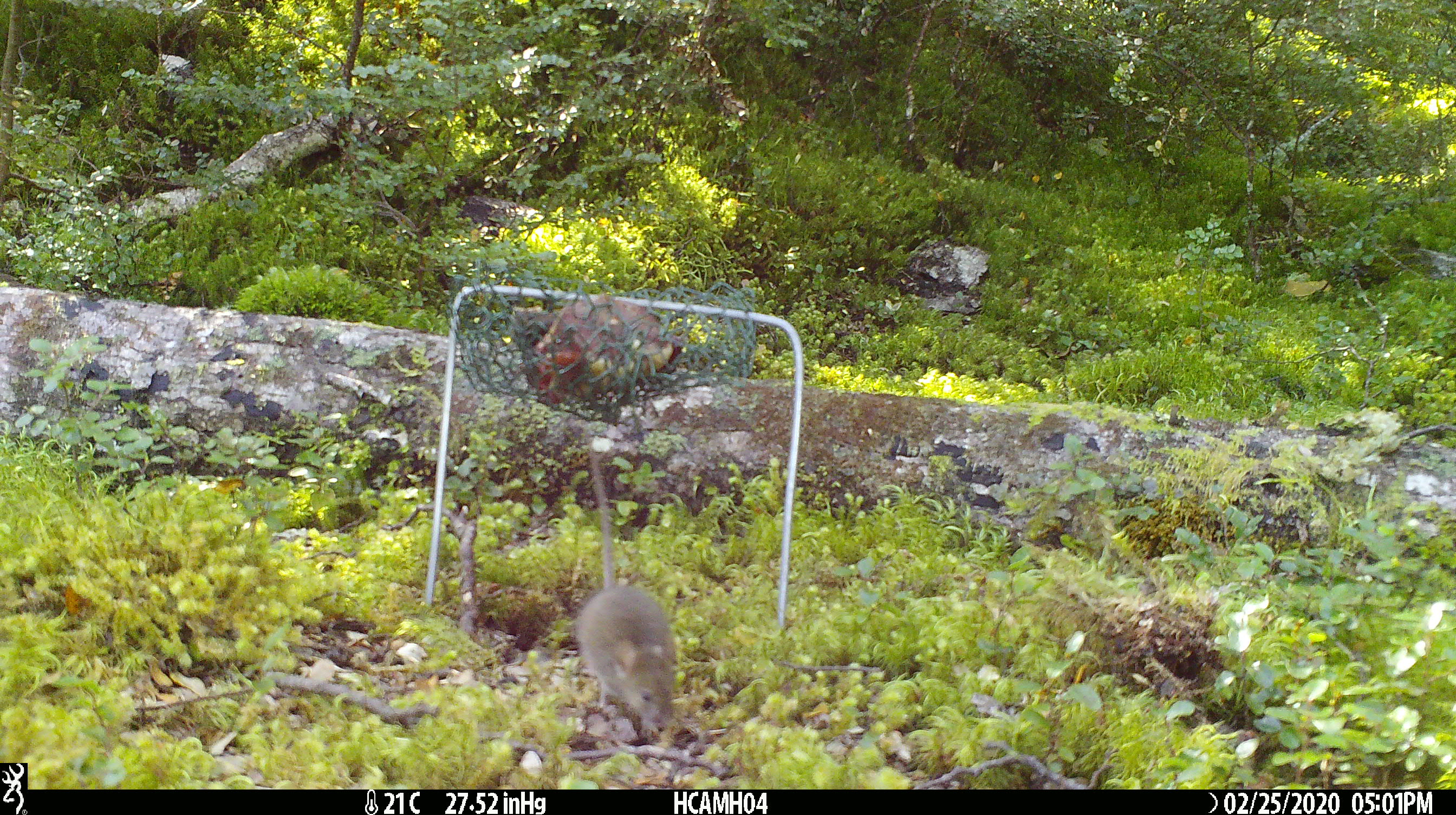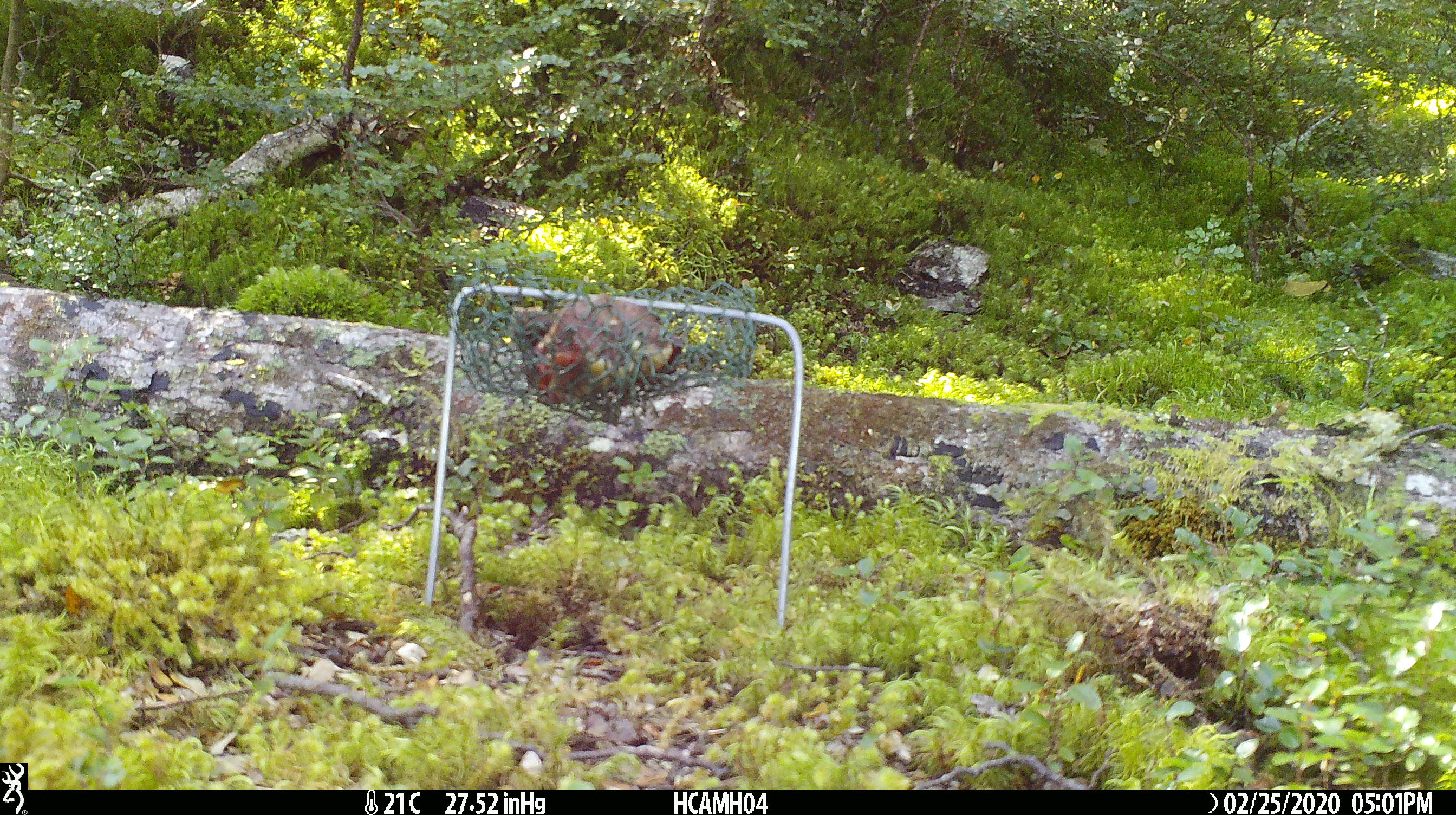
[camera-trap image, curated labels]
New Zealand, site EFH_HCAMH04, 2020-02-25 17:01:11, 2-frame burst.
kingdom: Animalia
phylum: Chordata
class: Mammalia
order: Rodentia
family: Muridae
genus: Mus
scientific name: Mus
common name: mouse